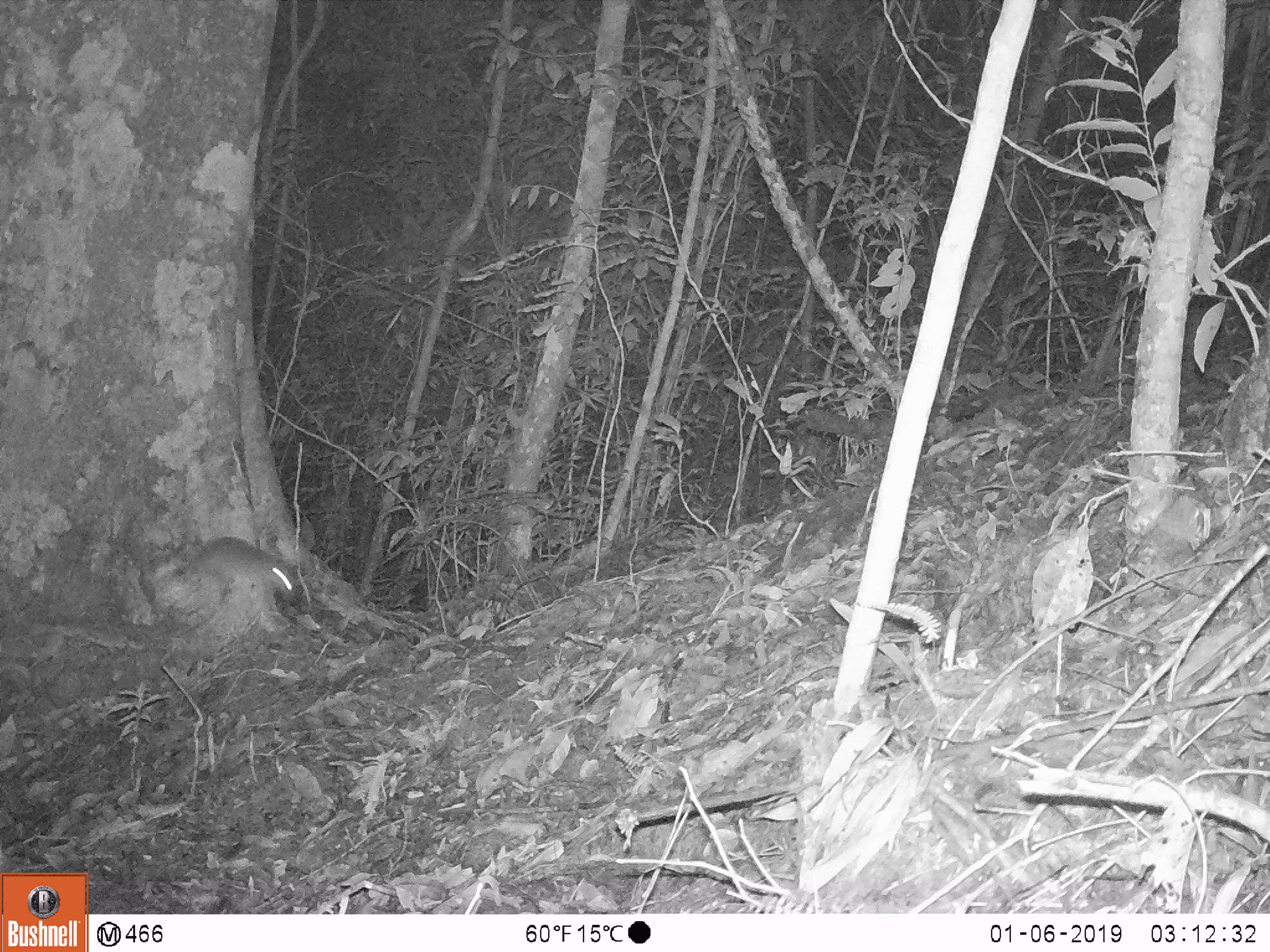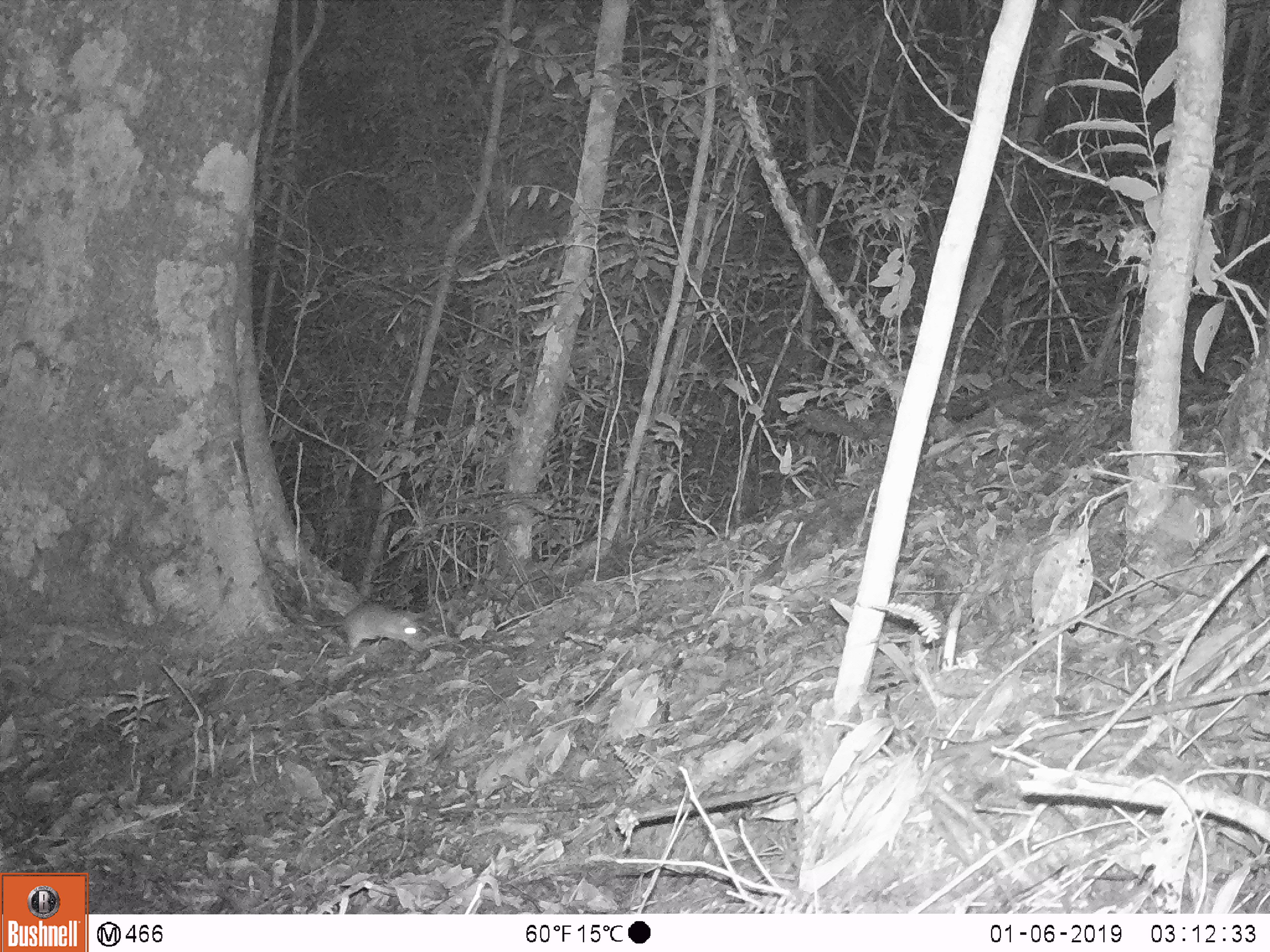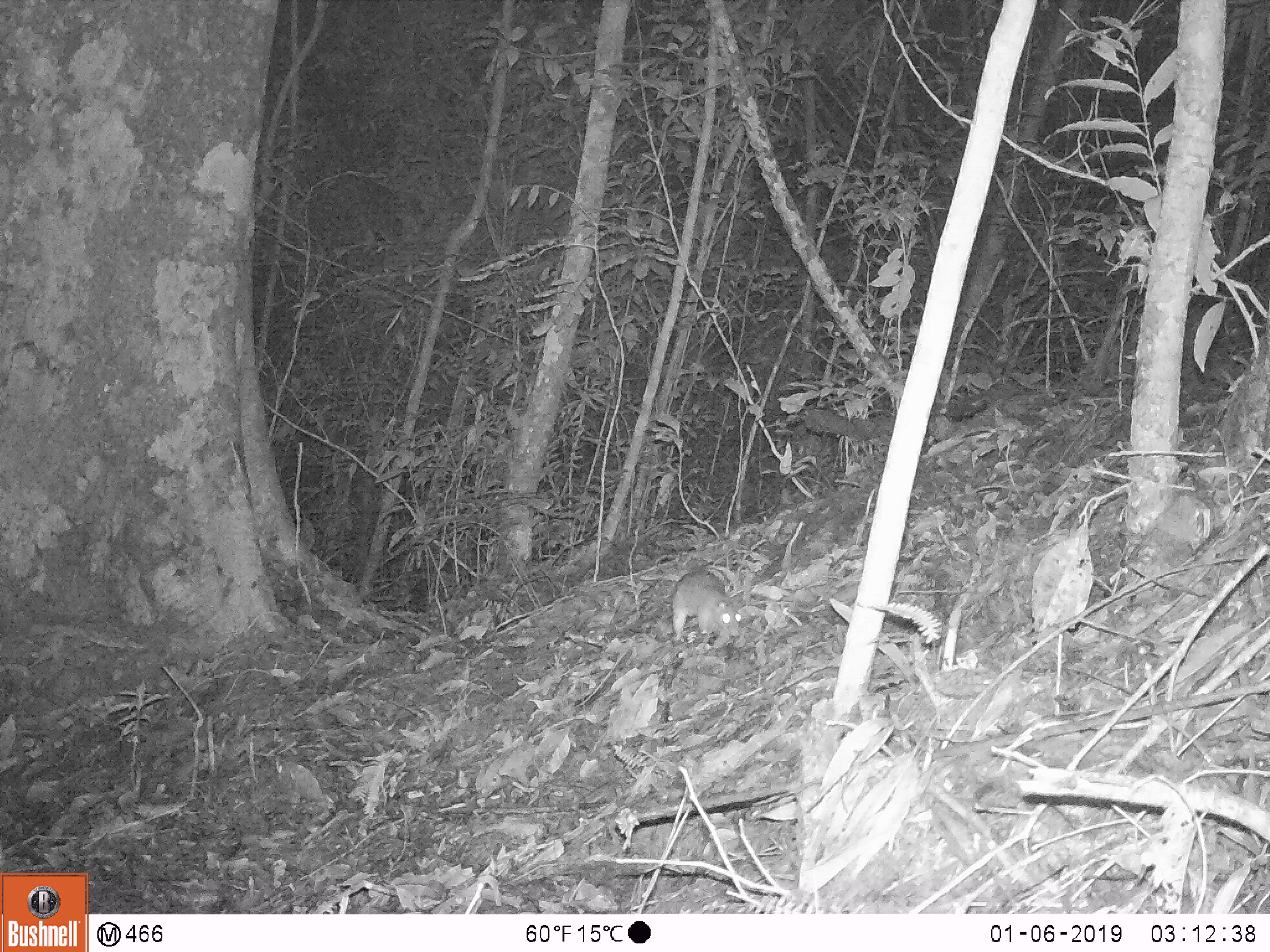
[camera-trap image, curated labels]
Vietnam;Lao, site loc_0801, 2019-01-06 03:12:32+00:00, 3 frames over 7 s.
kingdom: Animalia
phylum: Chordata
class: Mammalia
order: Rodentia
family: Muridae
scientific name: Muridae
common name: old-world mice and rats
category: unidentified murid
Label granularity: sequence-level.